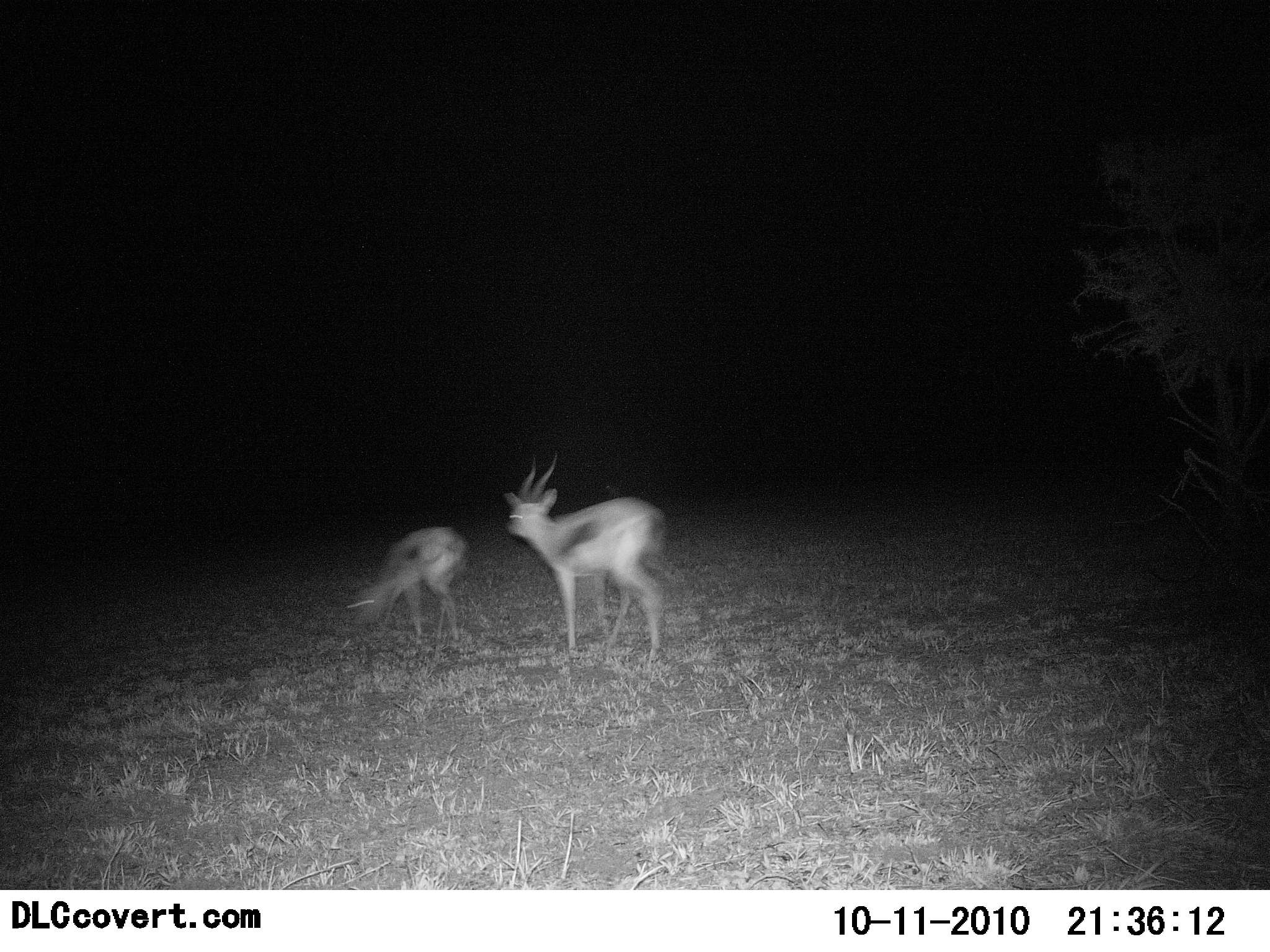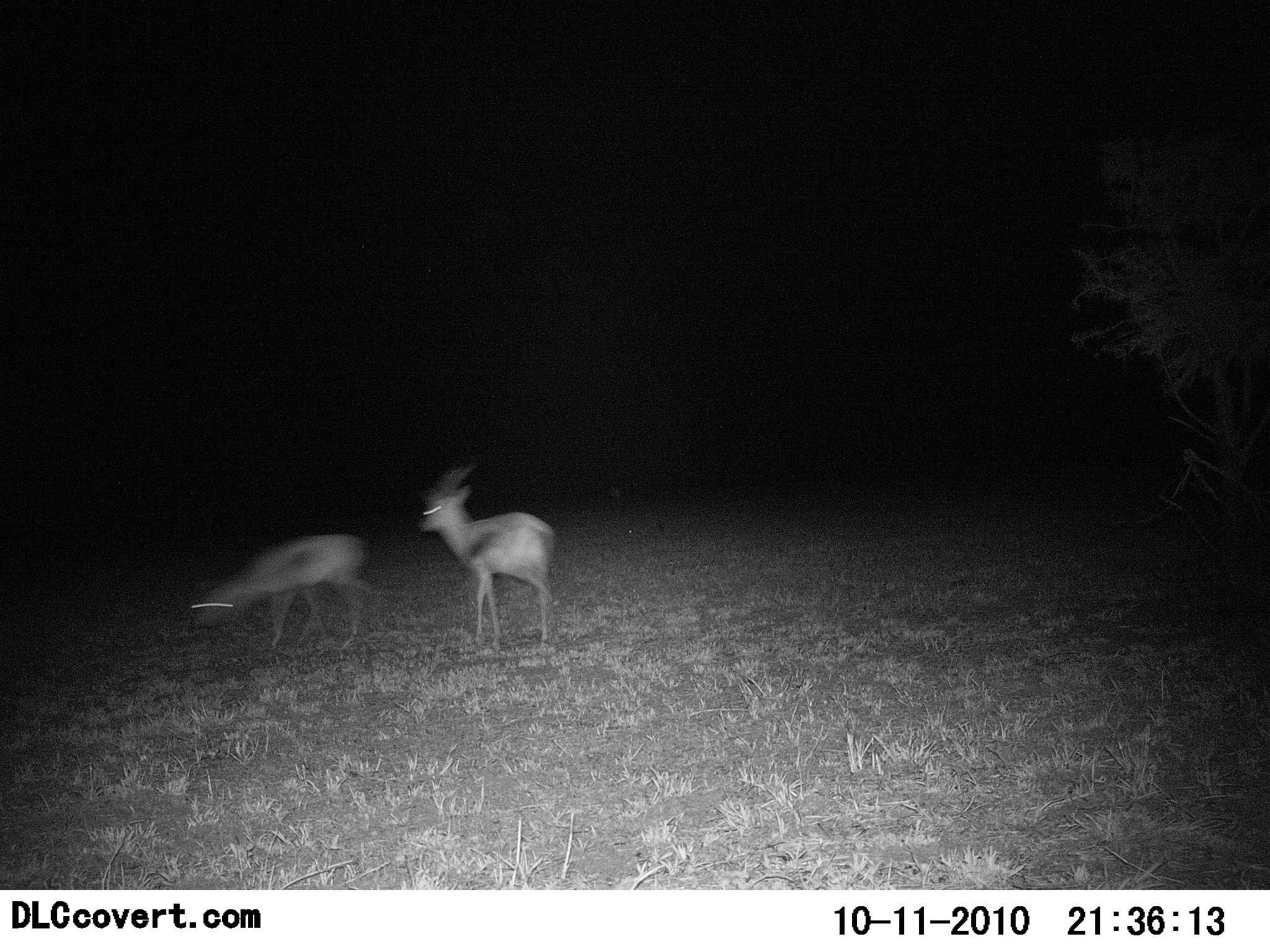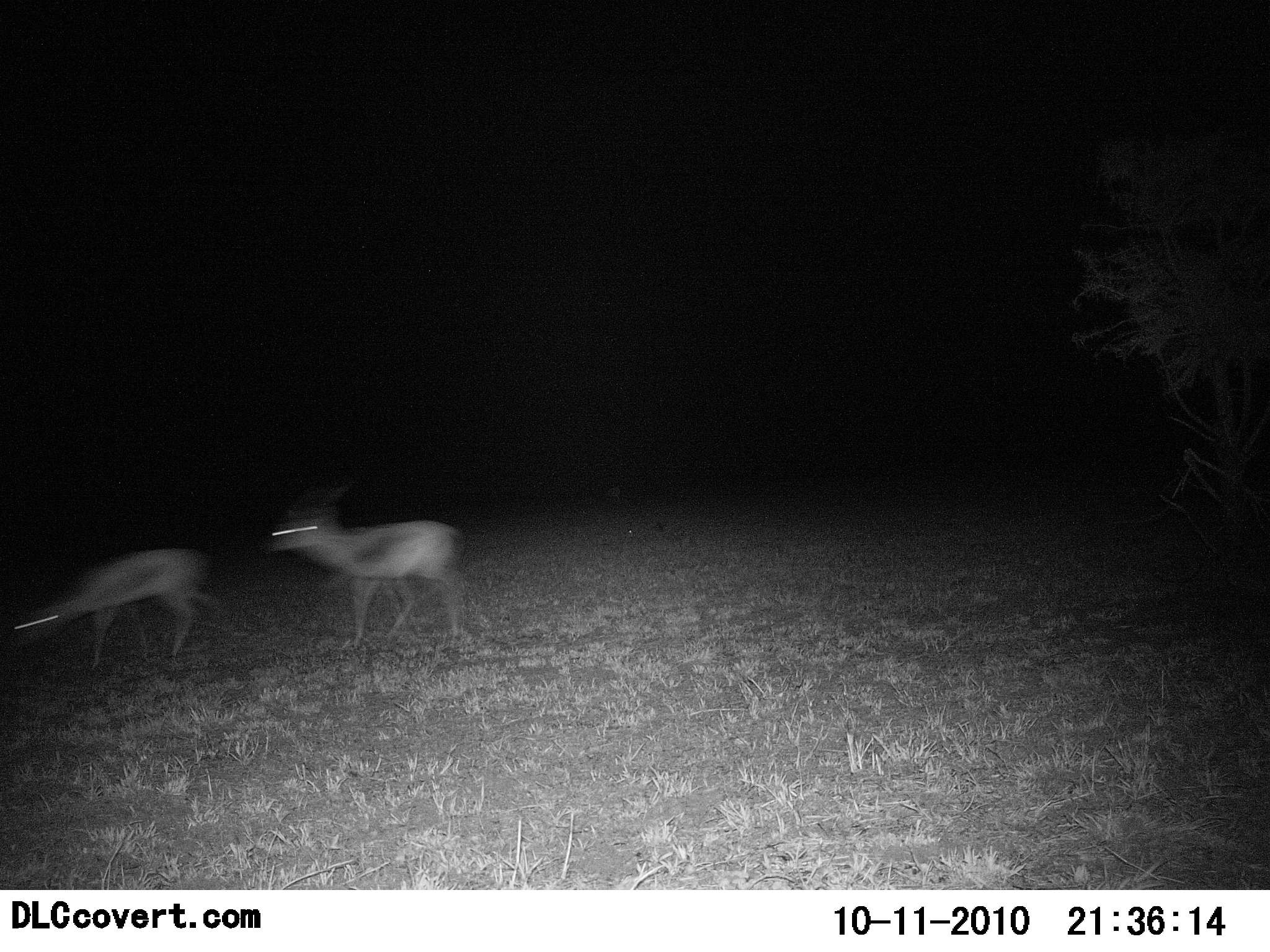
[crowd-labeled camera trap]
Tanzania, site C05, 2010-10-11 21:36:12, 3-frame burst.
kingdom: Animalia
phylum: Chordata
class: Mammalia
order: Artiodactyla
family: Bovidae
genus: Eudorcas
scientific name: Eudorcas thomsonii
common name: thomson's gazelle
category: gazellethomsons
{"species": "gazellethomsons (thomson's gazelle) (Eudorcas thomsonii)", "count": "2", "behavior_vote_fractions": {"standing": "0%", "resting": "0%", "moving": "100%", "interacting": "6%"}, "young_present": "0%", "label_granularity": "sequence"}